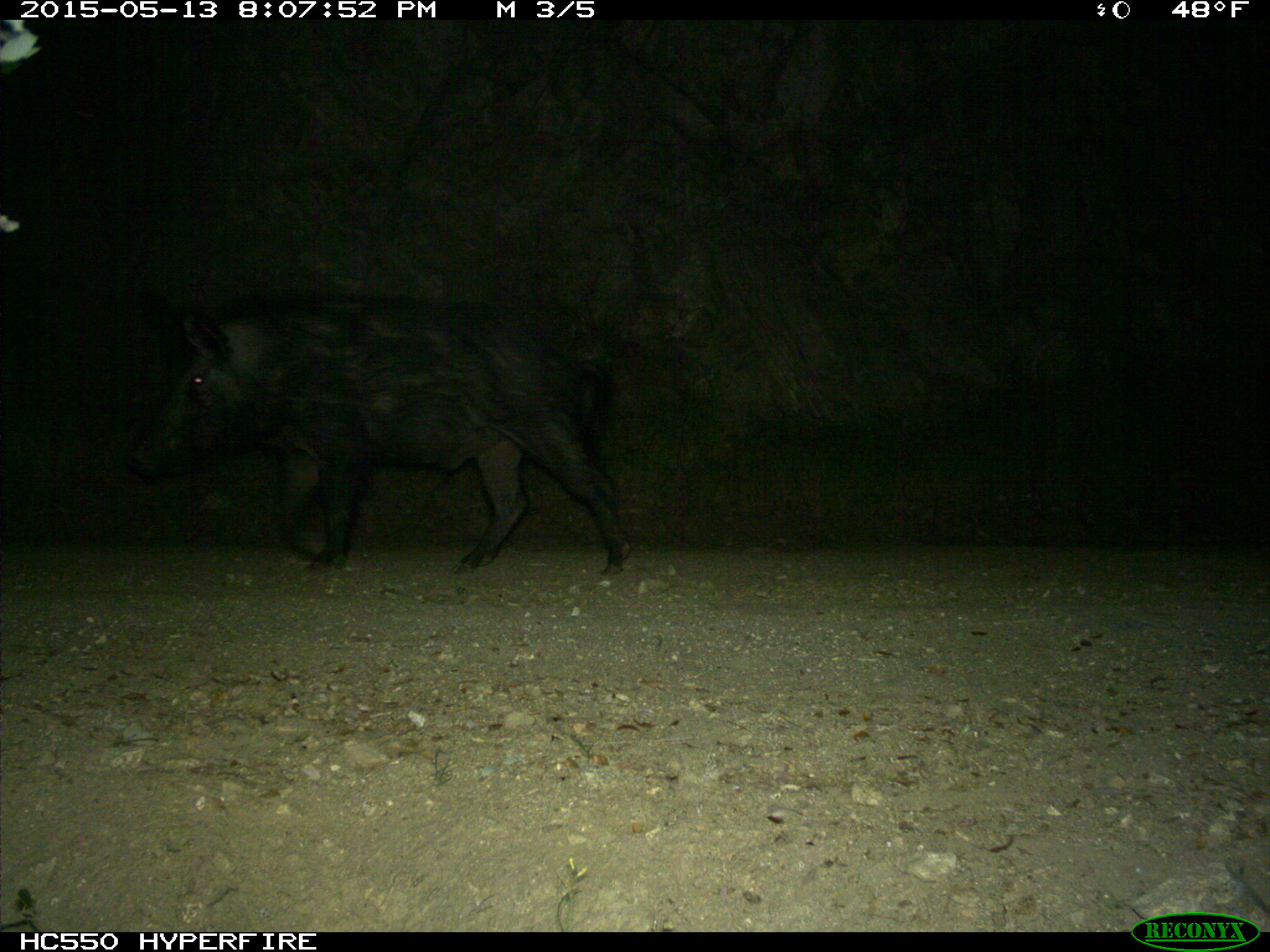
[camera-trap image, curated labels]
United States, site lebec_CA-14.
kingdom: Animalia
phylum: Chordata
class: Mammalia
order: Artiodactyla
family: Suidae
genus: Sus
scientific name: Sus scrofa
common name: wild boar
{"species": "Sus scrofa (wild boar)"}